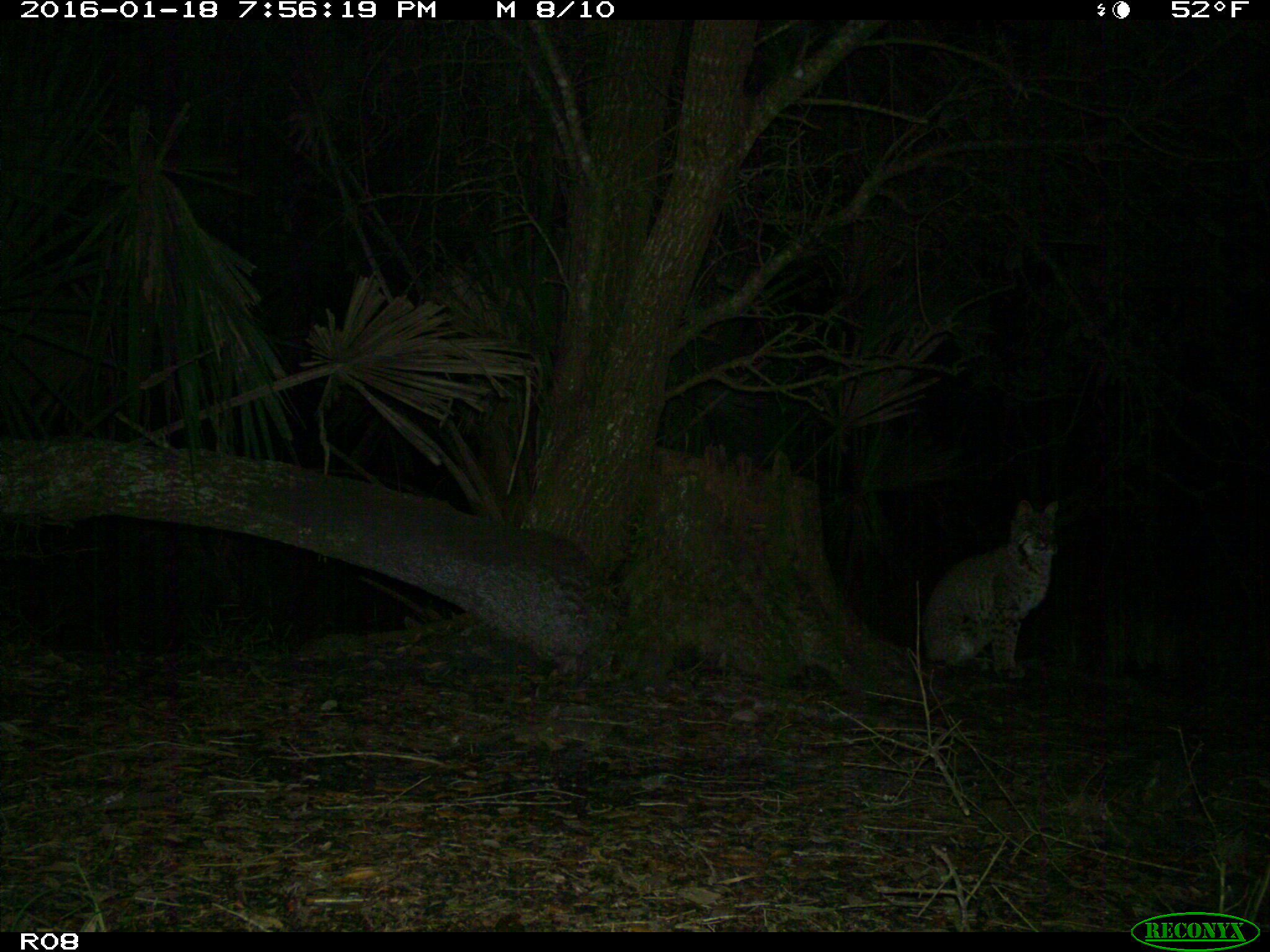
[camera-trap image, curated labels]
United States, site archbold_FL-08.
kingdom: Animalia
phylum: Chordata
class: Mammalia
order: Carnivora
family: Felidae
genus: Lynx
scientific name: Lynx rufus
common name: bobcat